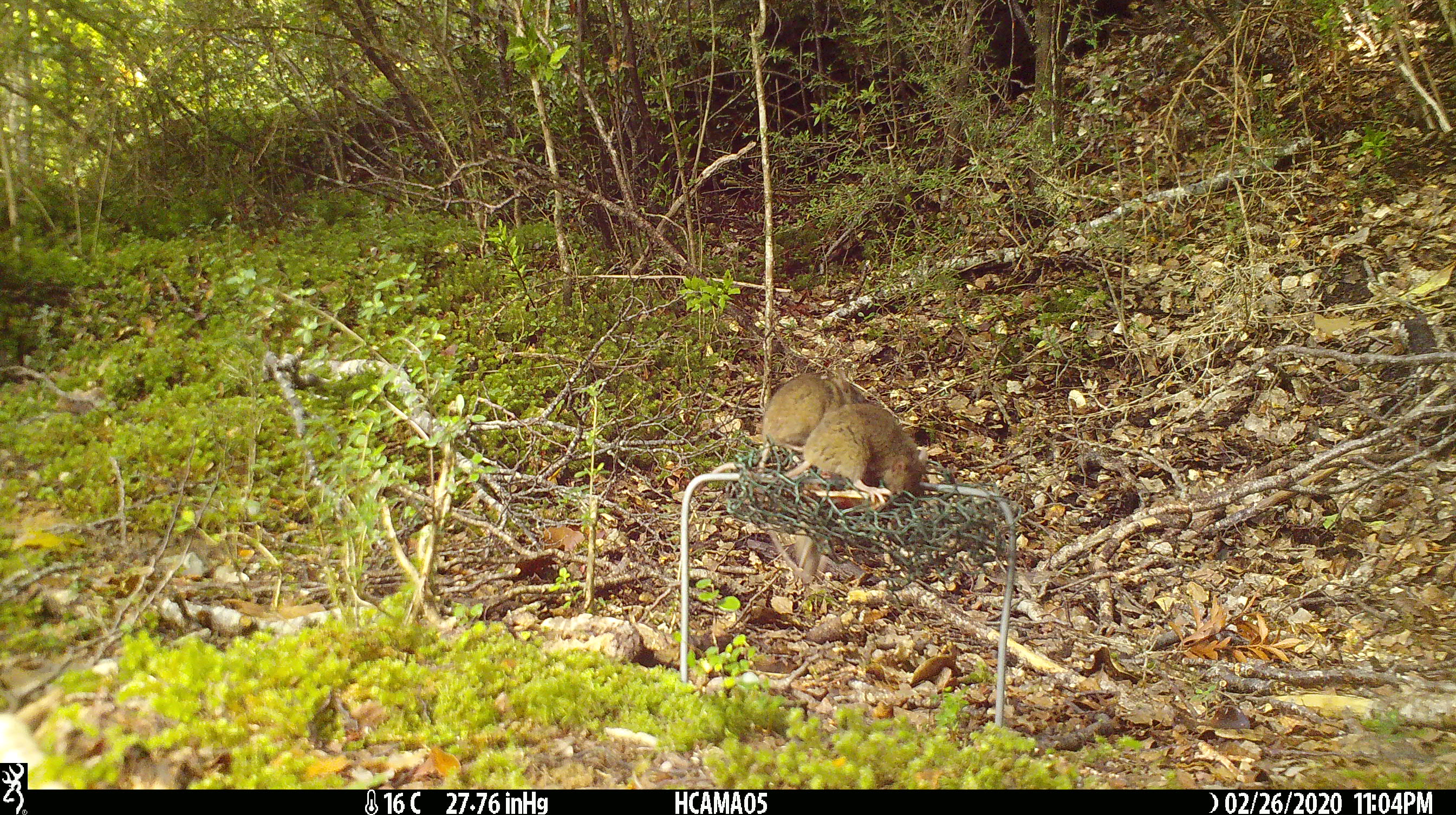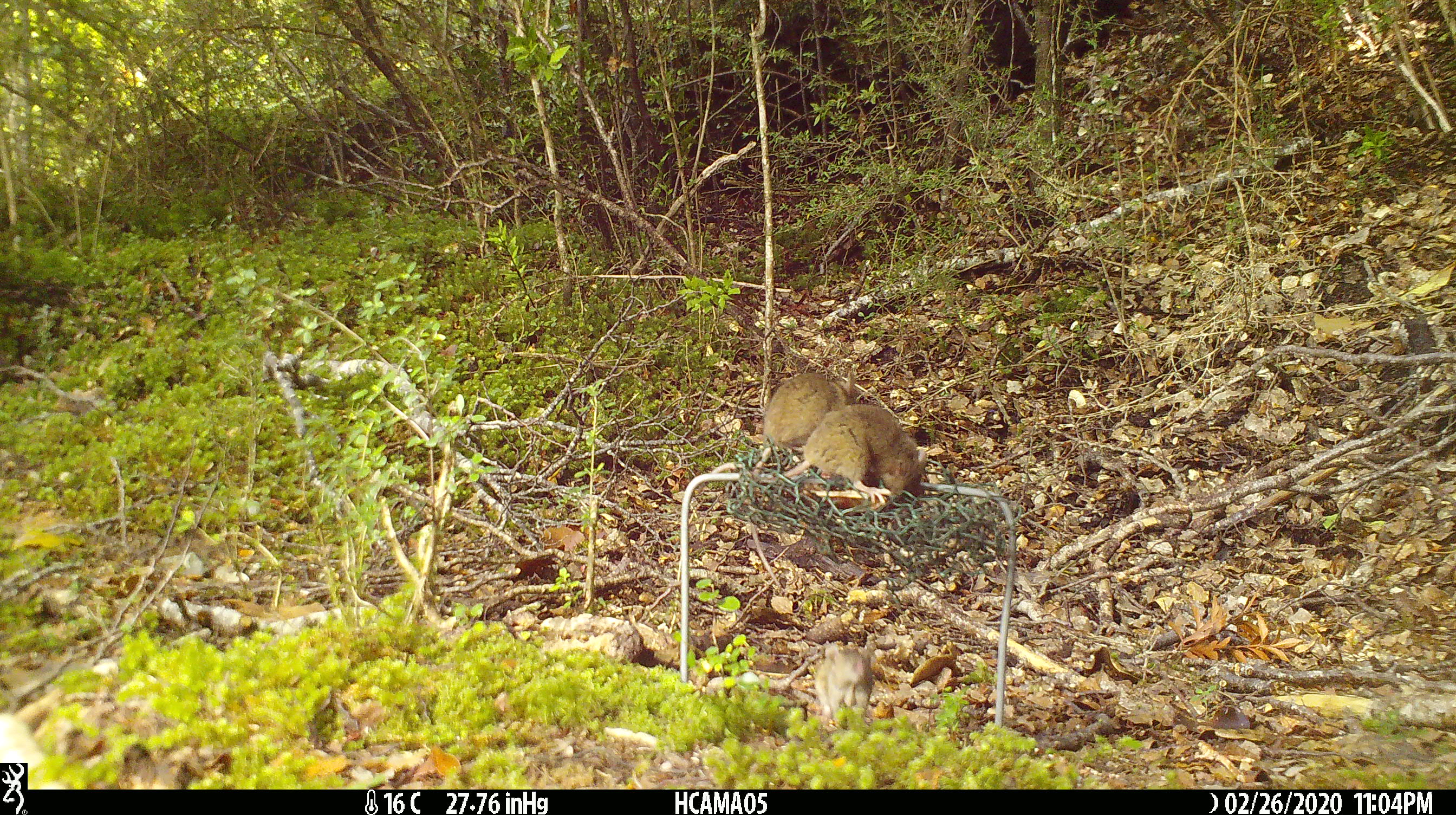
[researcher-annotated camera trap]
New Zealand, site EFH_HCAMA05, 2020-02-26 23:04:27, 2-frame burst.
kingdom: Animalia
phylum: Chordata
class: Mammalia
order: Rodentia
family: Muridae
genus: Mus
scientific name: Mus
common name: mouse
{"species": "mouse (Mus)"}